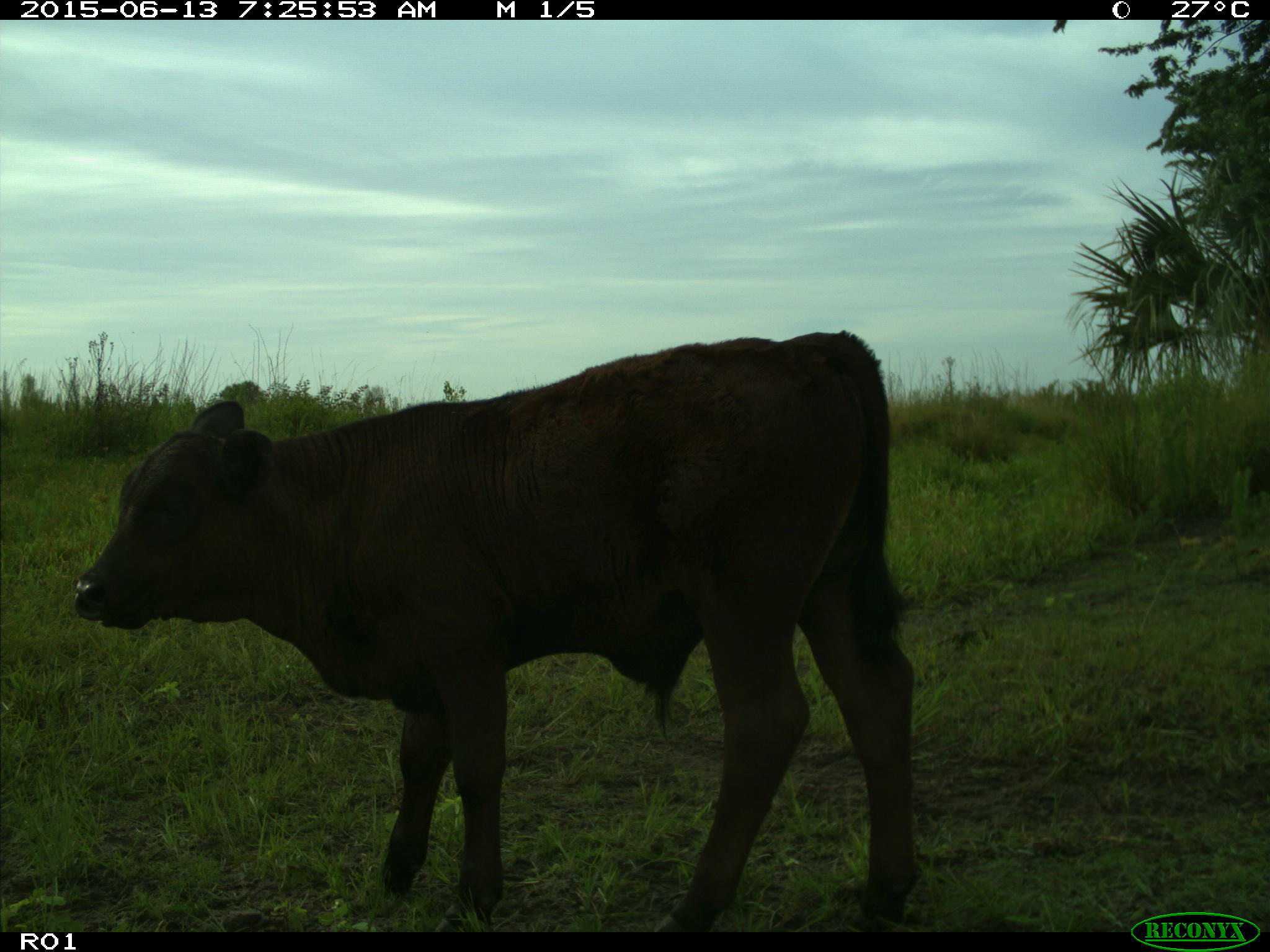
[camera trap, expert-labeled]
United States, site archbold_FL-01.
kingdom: Animalia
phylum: Chordata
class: Mammalia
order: Artiodactyla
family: Bovidae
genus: Bos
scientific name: Bos taurus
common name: domestic cow